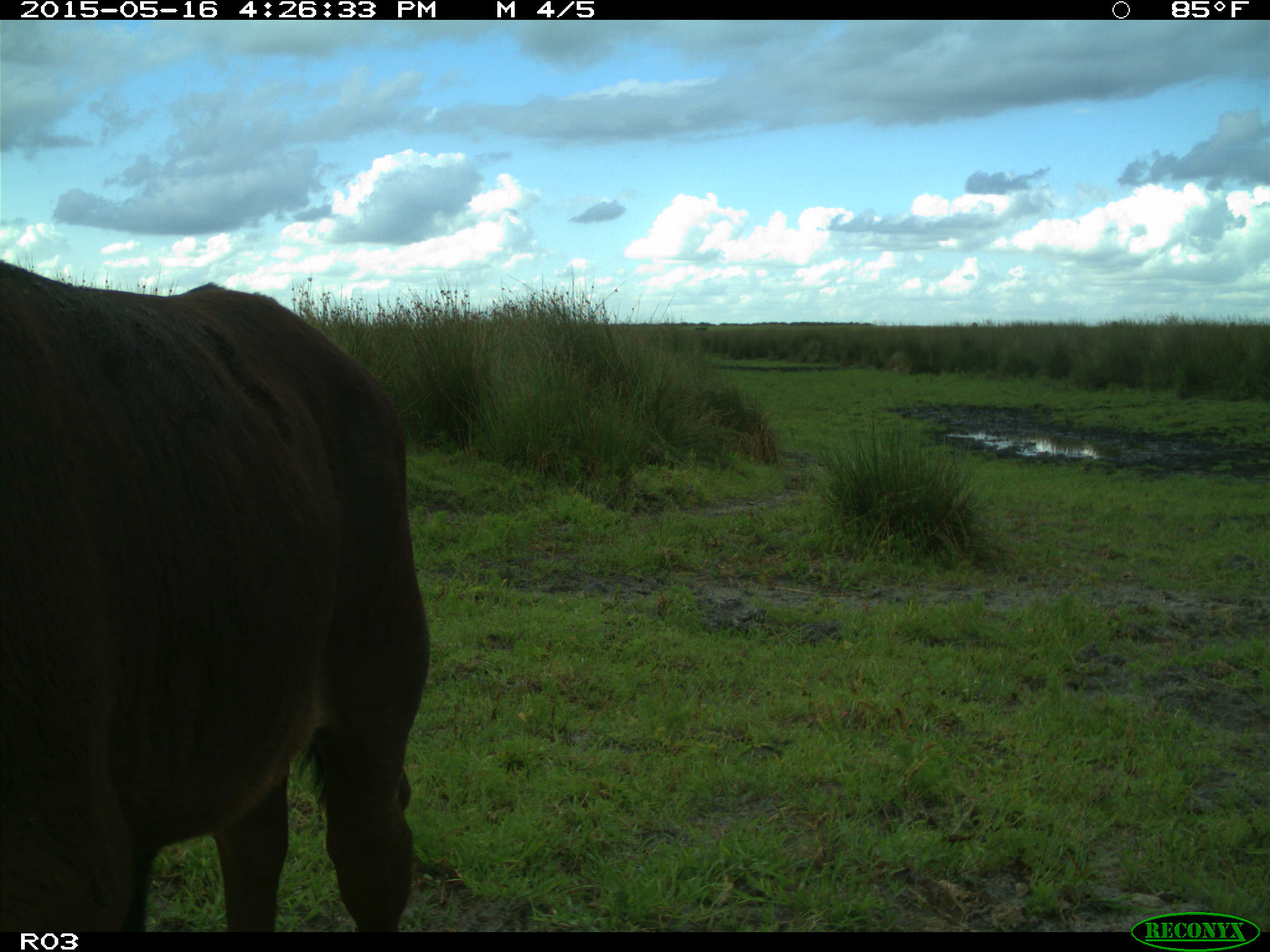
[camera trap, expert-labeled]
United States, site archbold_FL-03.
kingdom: Animalia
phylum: Chordata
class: Mammalia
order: Artiodactyla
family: Bovidae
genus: Bos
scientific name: Bos taurus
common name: domestic cow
Bos taurus (domestic cow).